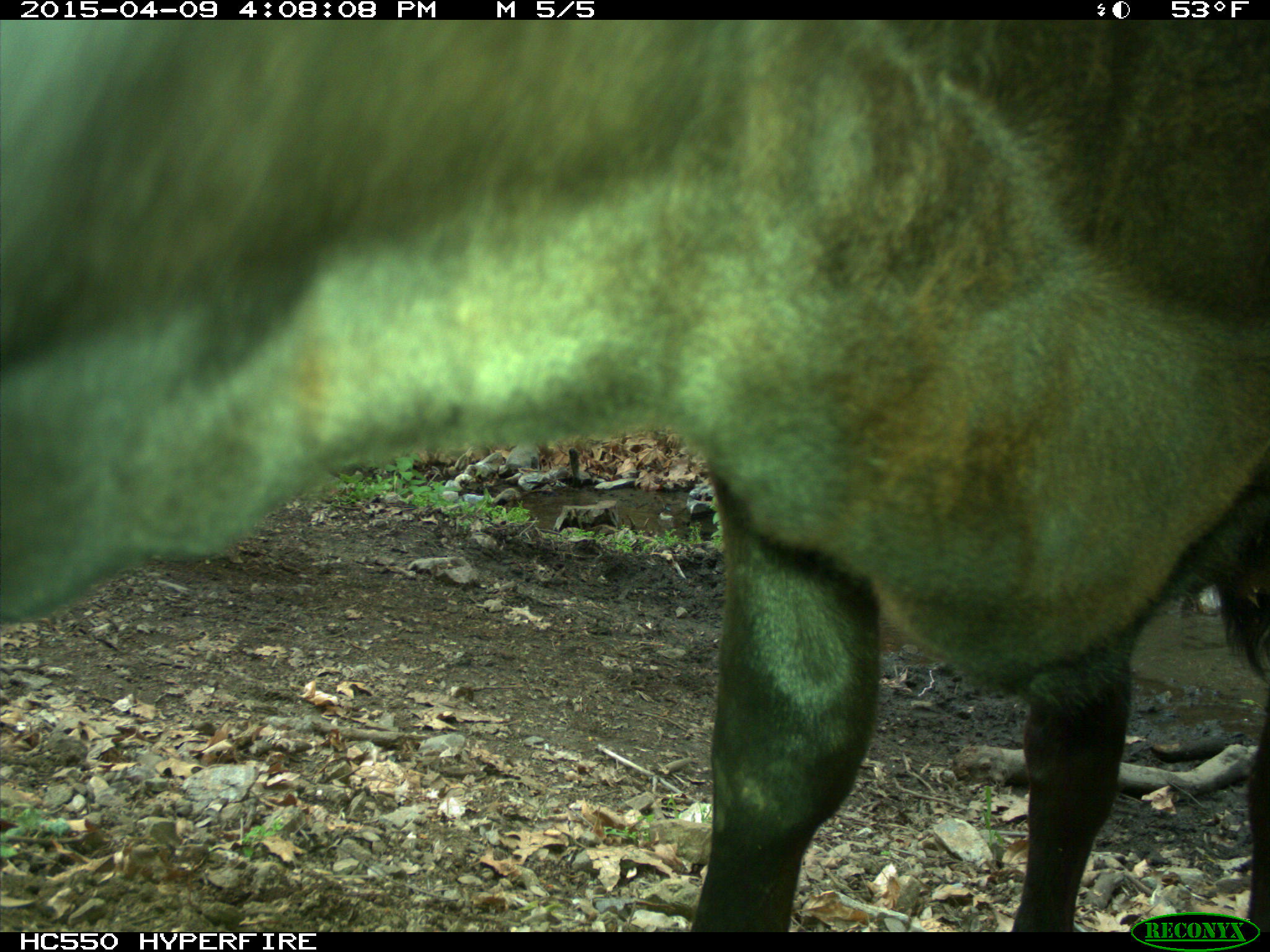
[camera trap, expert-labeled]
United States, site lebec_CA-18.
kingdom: Animalia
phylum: Chordata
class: Mammalia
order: Artiodactyla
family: Bovidae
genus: Bos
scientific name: Bos taurus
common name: domestic cow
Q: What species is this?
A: Bos taurus (domestic cow).